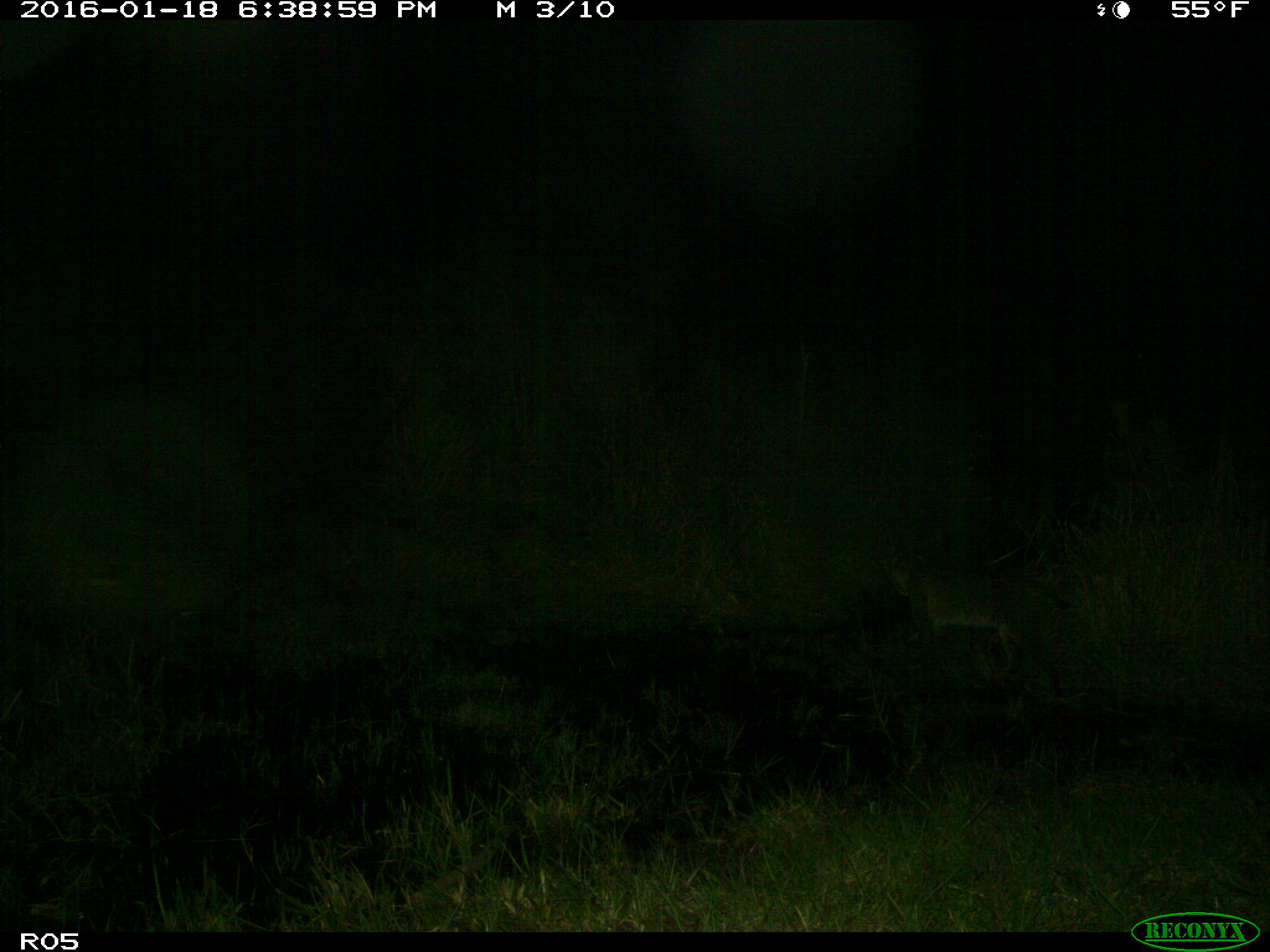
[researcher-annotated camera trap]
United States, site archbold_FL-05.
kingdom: Animalia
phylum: Chordata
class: Mammalia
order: Carnivora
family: Felidae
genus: Lynx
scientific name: Lynx rufus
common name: bobcat